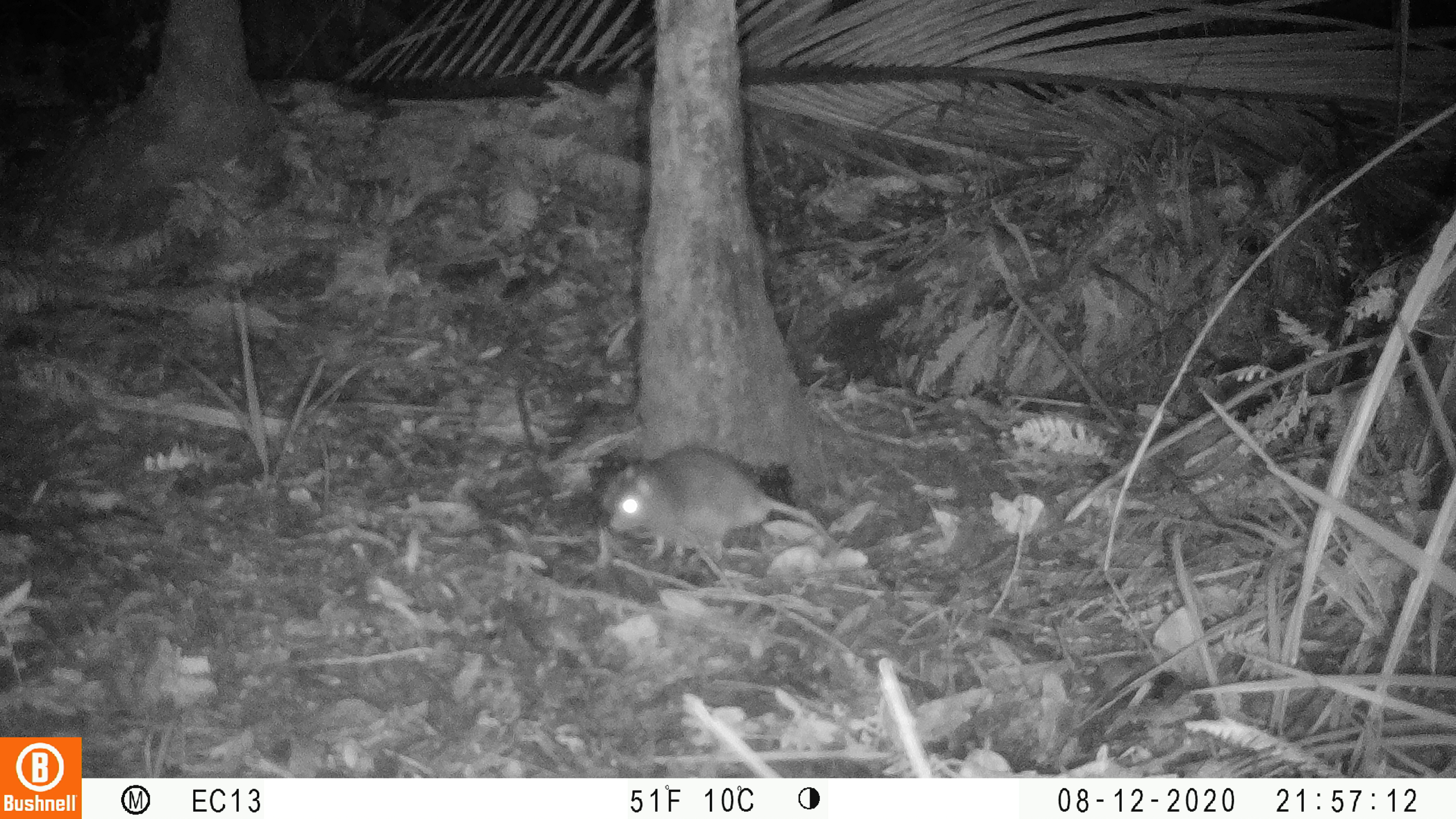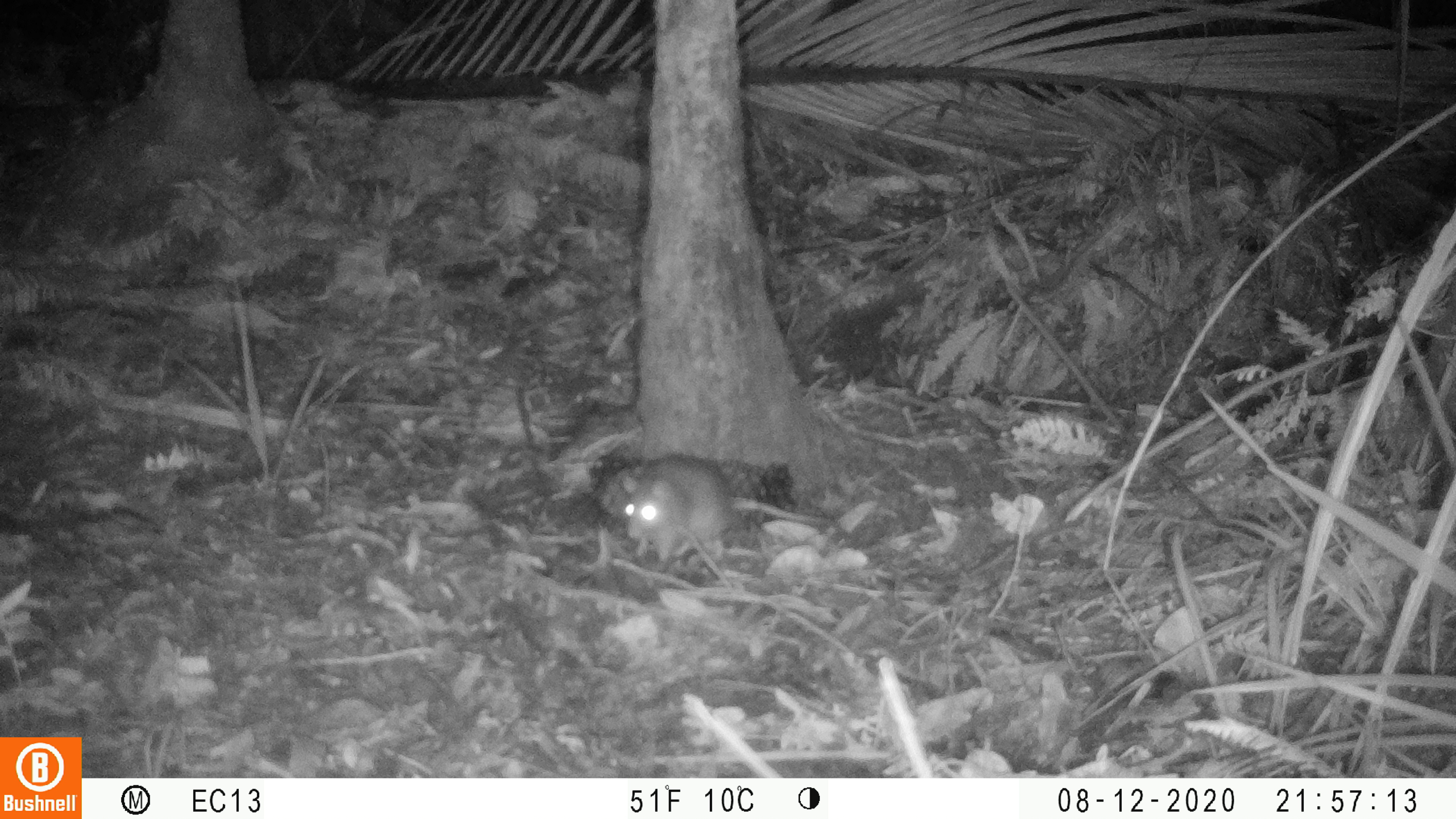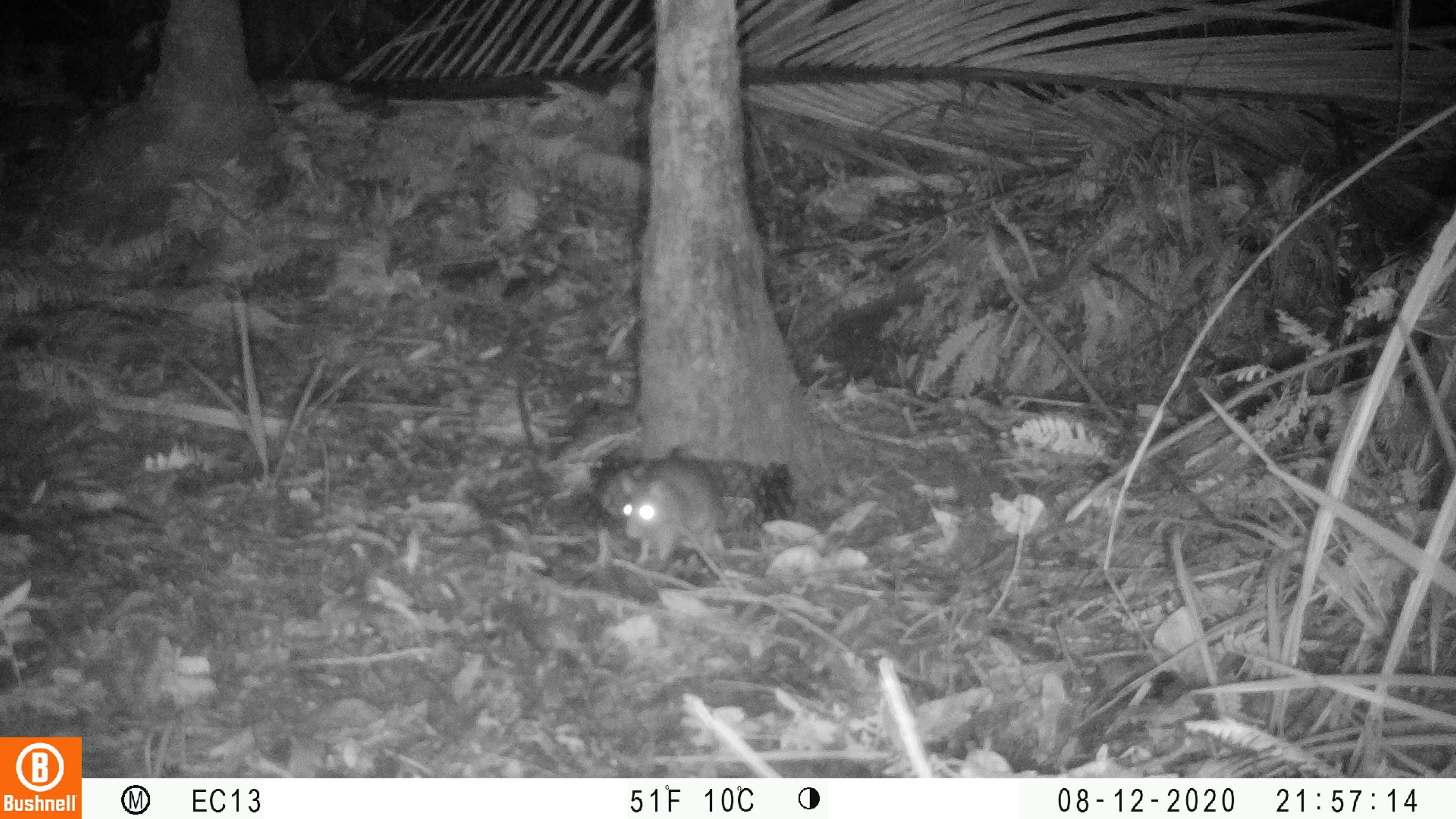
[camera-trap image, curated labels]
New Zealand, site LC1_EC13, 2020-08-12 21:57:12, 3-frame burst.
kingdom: Animalia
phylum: Chordata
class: Mammalia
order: Rodentia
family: Muridae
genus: Rattus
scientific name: Rattus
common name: rat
Rat (Rattus).